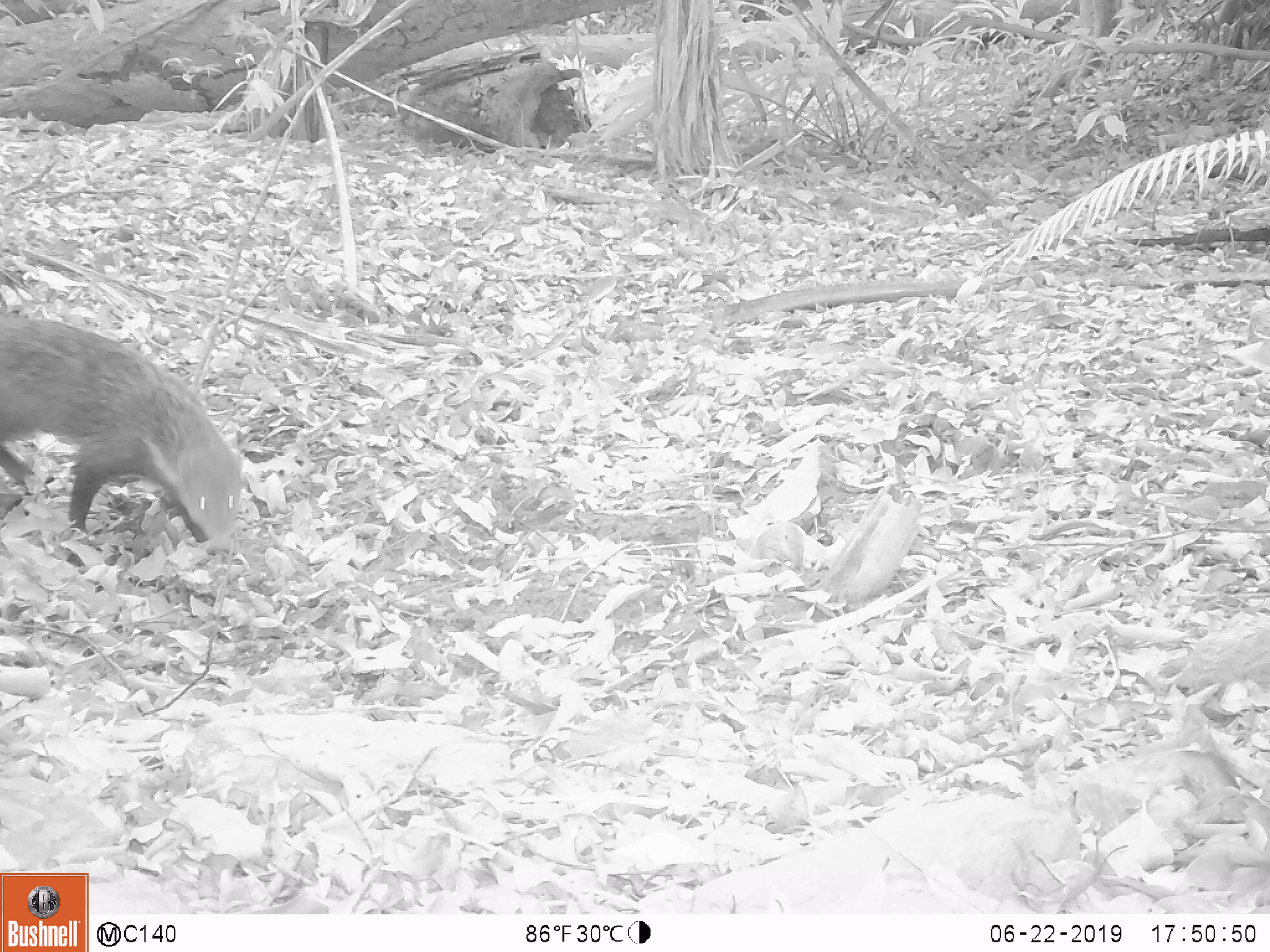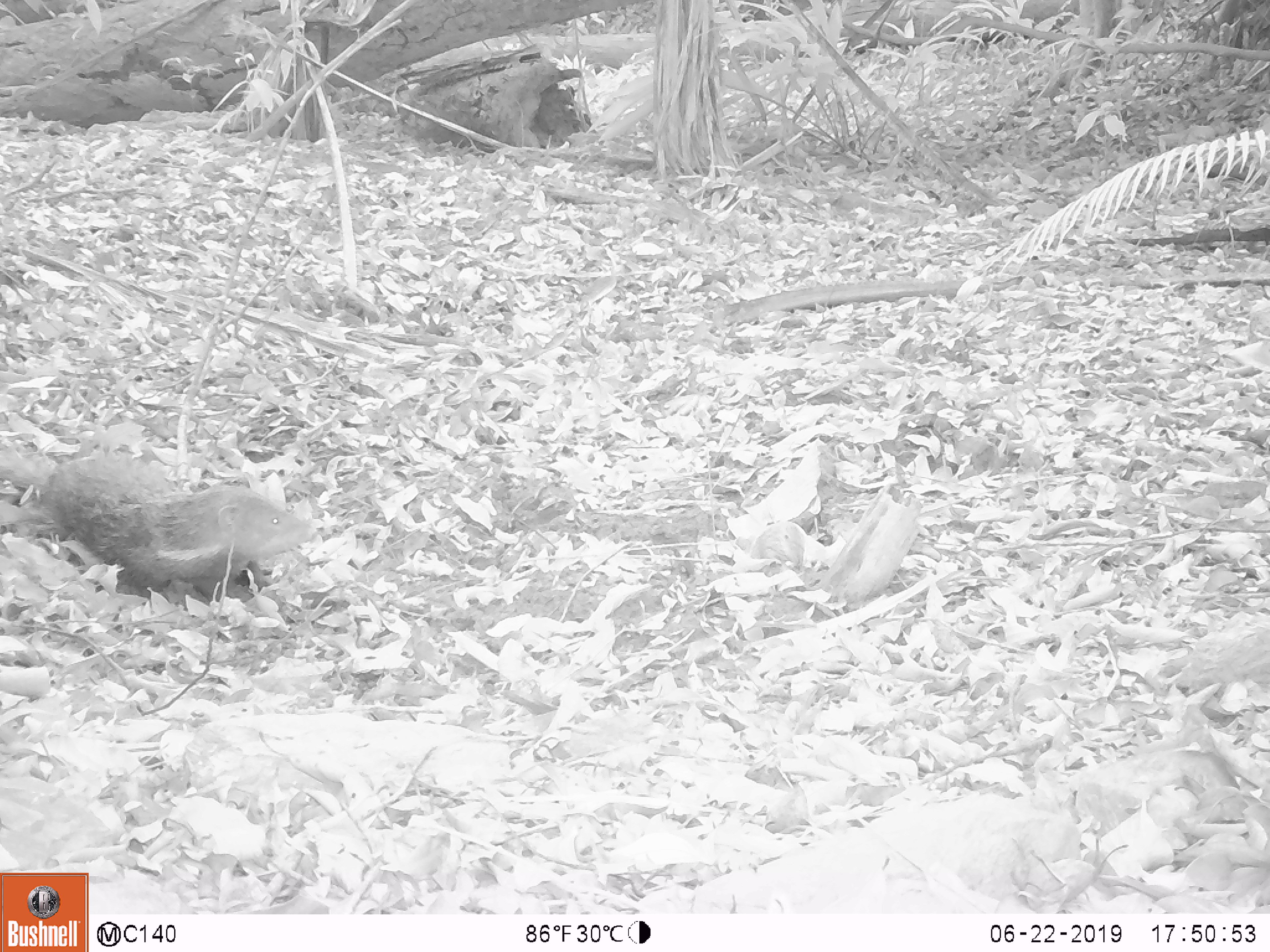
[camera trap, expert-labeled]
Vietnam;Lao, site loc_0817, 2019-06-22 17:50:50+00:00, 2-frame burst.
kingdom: Animalia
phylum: Chordata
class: Mammalia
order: Carnivora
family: Herpestidae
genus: Urva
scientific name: Urva urva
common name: crab-eating mongoose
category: crab eating mongoose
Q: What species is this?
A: Crab eating mongoose (crab-eating mongoose) (Urva urva).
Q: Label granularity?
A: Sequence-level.